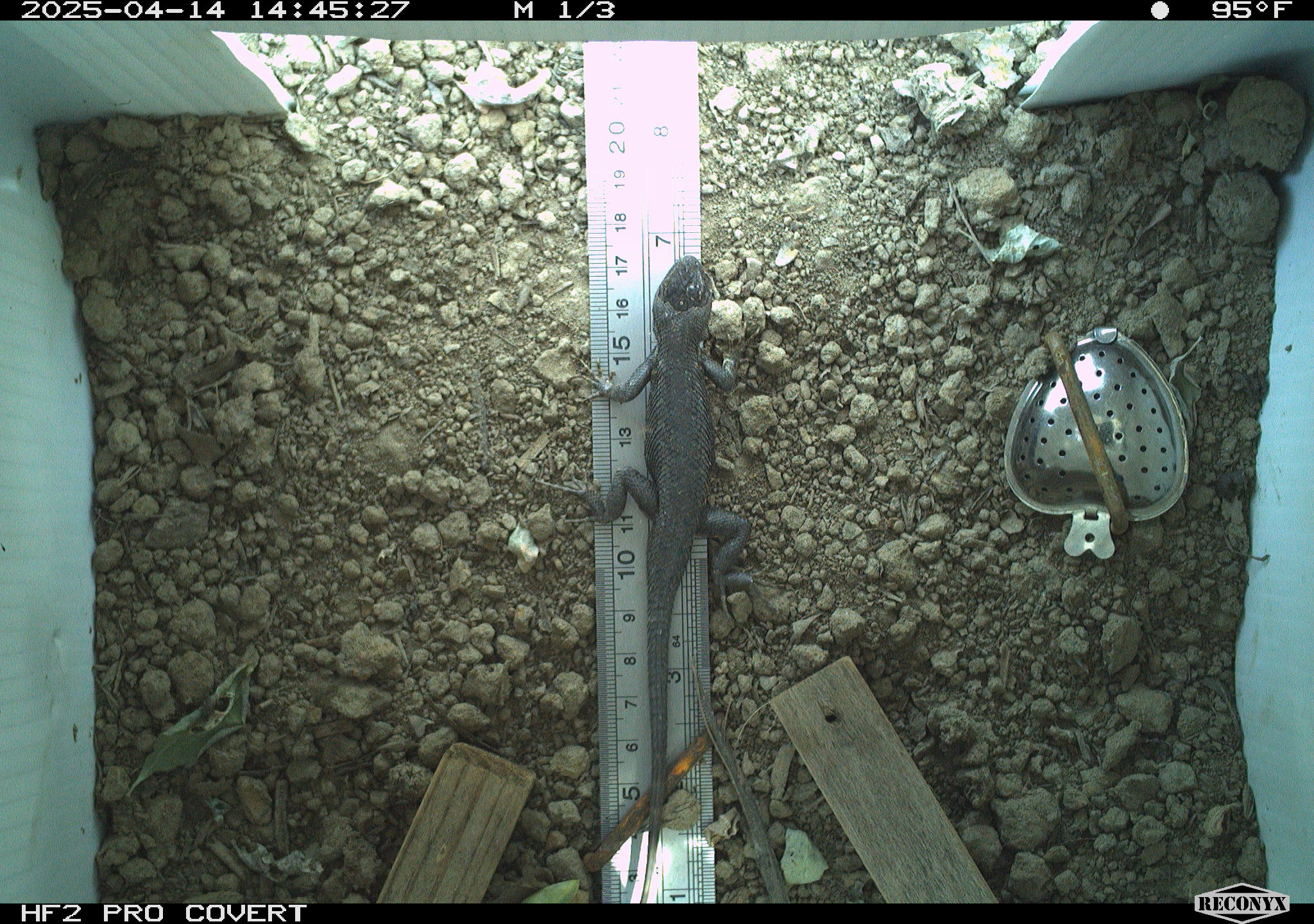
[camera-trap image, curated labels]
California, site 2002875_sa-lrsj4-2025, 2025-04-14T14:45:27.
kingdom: Animalia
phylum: Chordata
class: Reptilia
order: Squamata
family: Phrynosomatidae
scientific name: Phrynosomatidae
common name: north american spiny lizards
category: sceloporus/uta species